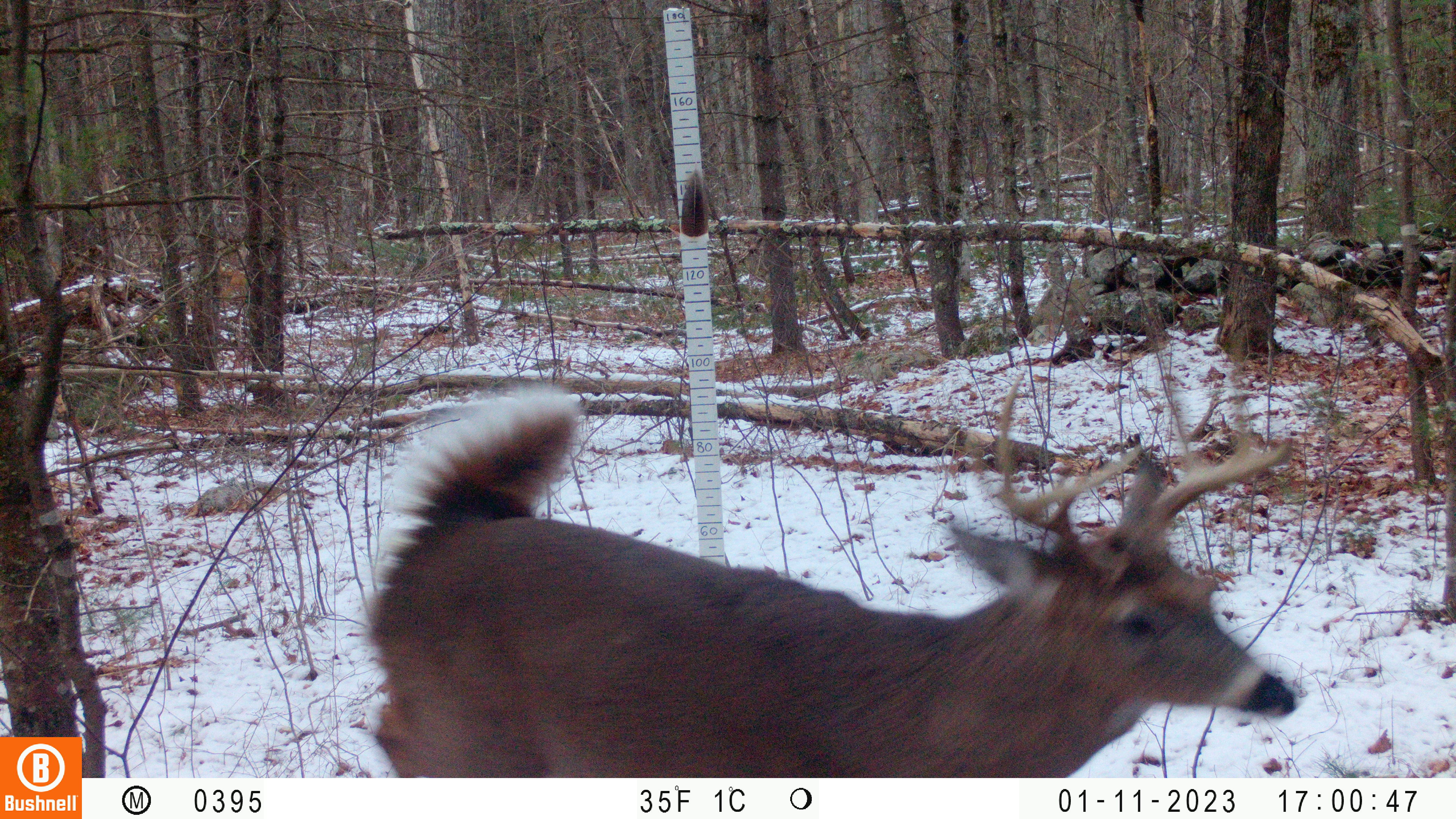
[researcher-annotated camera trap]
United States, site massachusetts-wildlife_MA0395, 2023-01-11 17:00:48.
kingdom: Animalia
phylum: Chordata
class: Mammalia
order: Artiodactyla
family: Cervidae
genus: Odocoileus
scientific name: Odocoileus virginianus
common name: white-tailed deer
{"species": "white-tailed deer (Odocoileus virginianus)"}